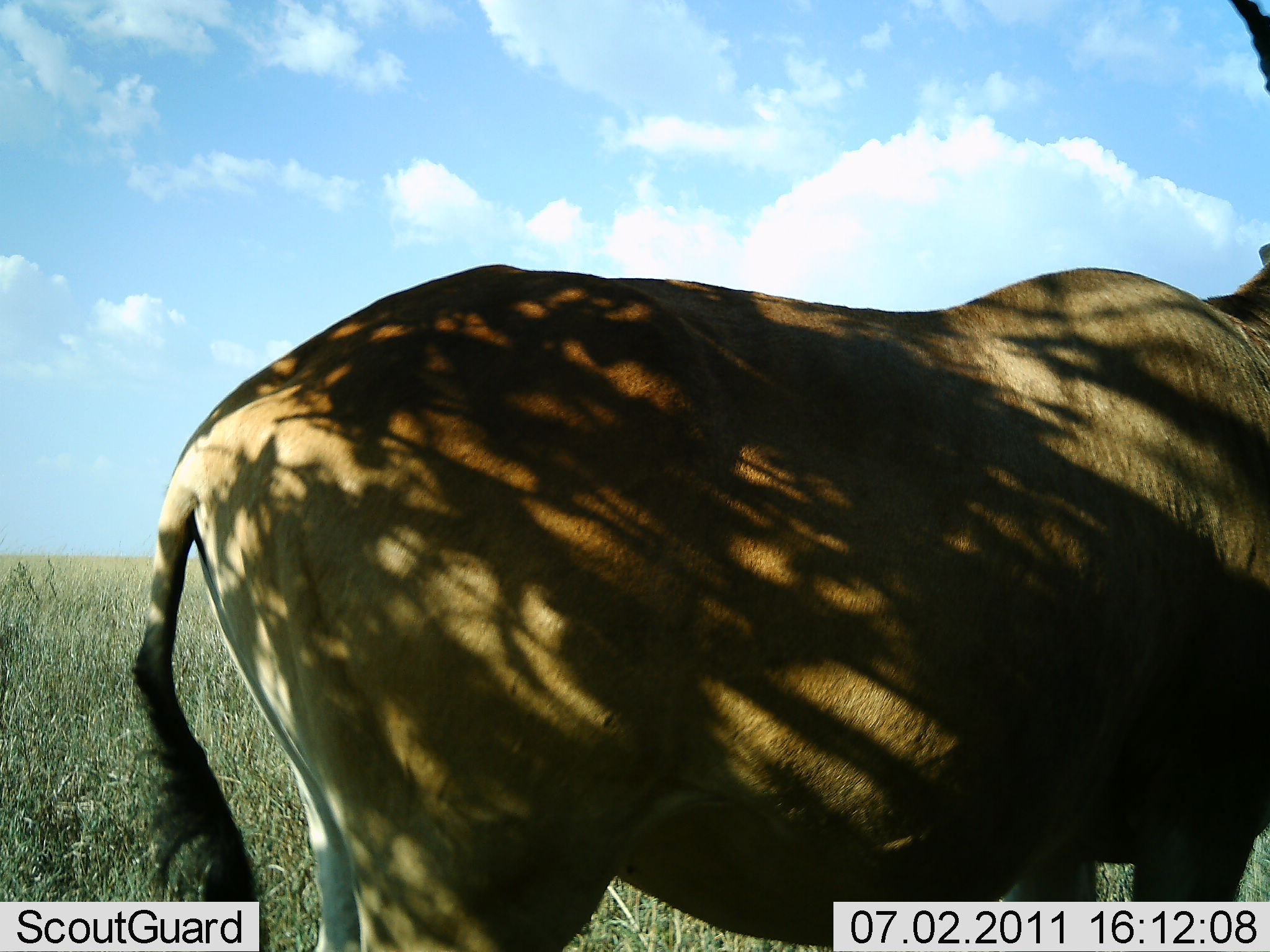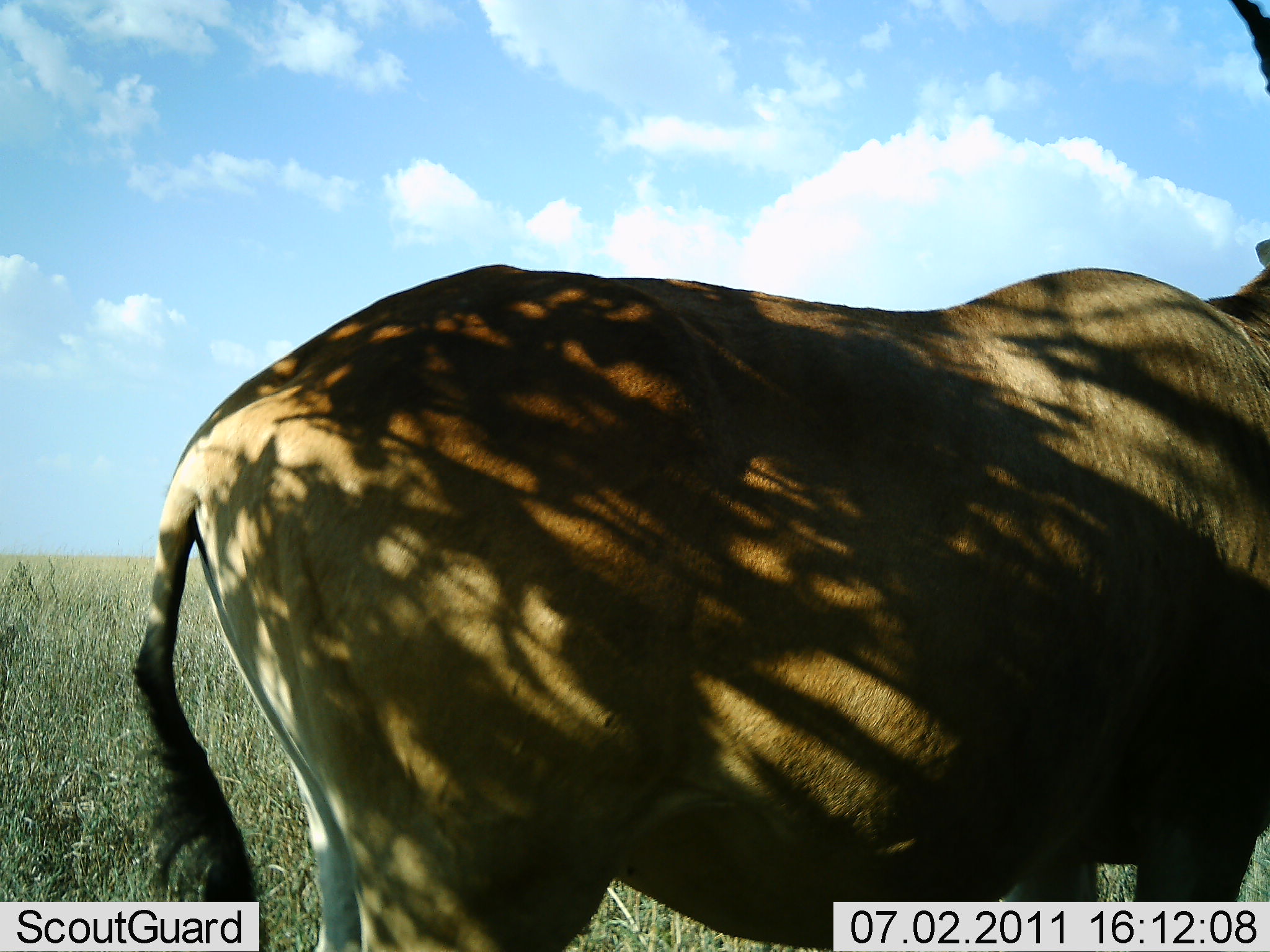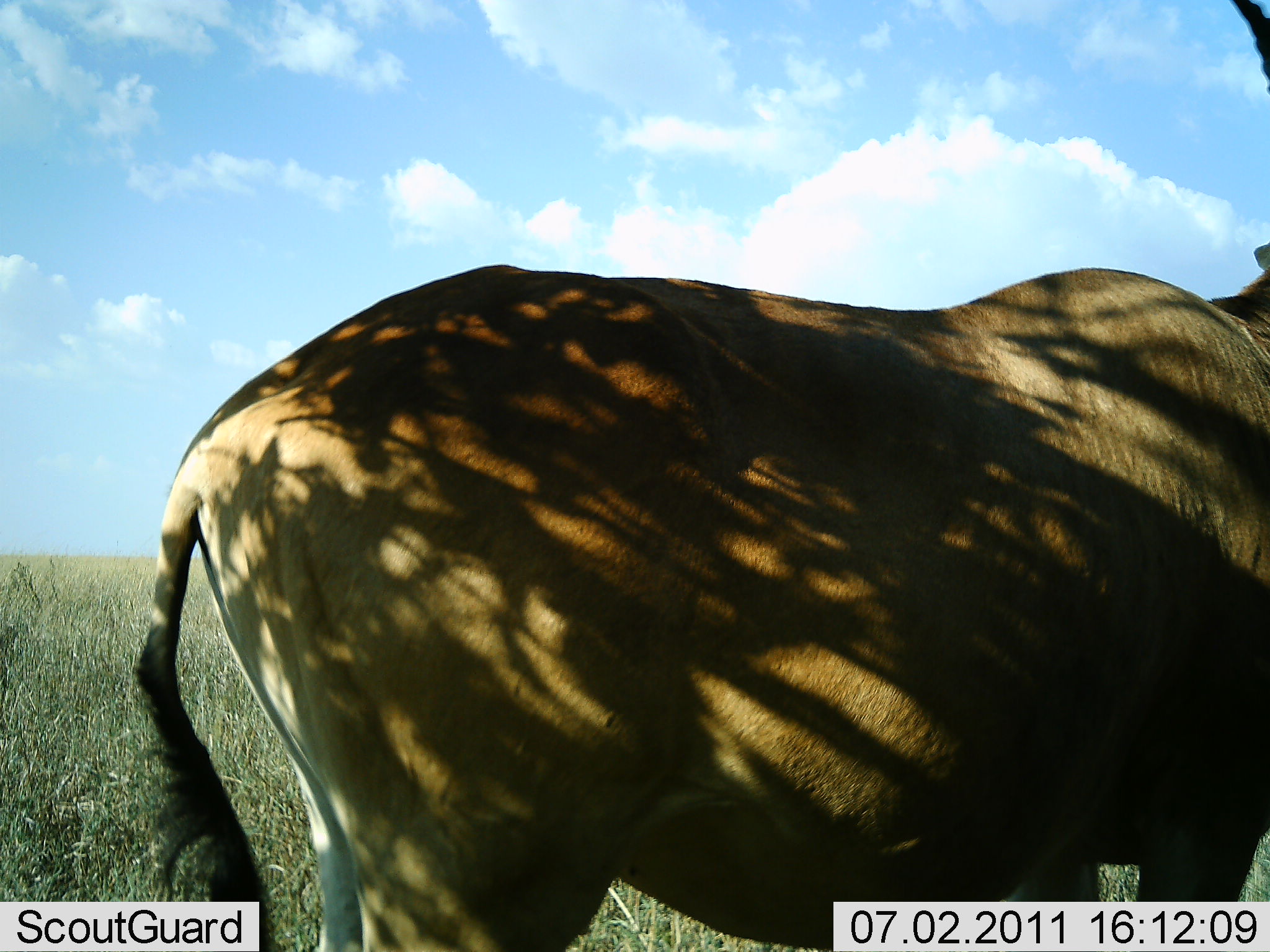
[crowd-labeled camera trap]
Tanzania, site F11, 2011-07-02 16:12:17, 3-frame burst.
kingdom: Animalia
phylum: Chordata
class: Mammalia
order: Artiodactyla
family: Bovidae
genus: Alcelaphus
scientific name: Alcelaphus buselaphus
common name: hartebeest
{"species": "hartebeest (Alcelaphus buselaphus)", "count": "1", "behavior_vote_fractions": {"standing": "100%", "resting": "0%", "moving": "0%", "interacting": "0%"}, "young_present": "0%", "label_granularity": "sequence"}